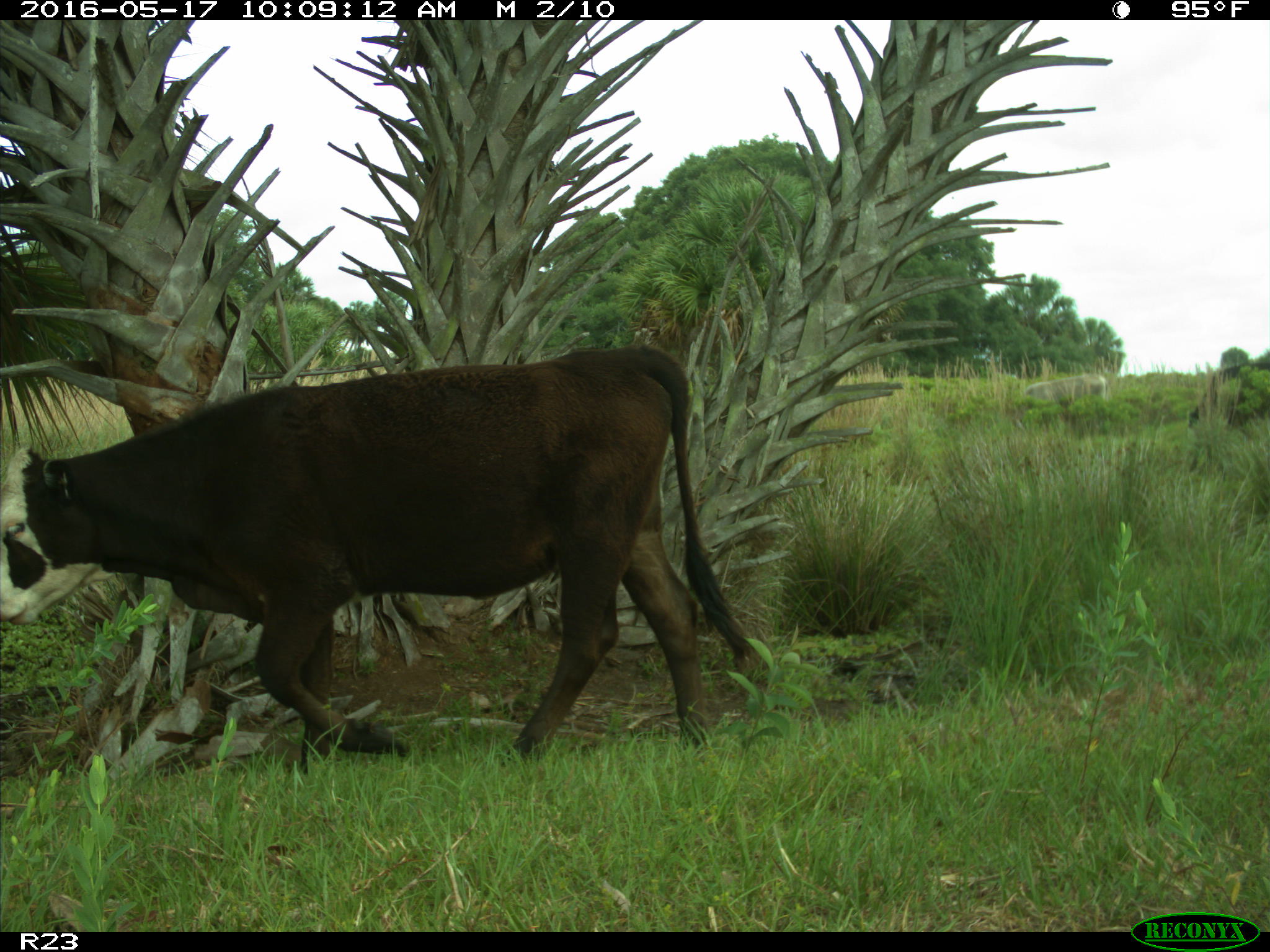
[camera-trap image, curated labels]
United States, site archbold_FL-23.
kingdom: Animalia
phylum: Chordata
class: Mammalia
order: Artiodactyla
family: Bovidae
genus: Bos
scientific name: Bos taurus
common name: domestic cow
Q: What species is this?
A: Bos taurus (domestic cow).